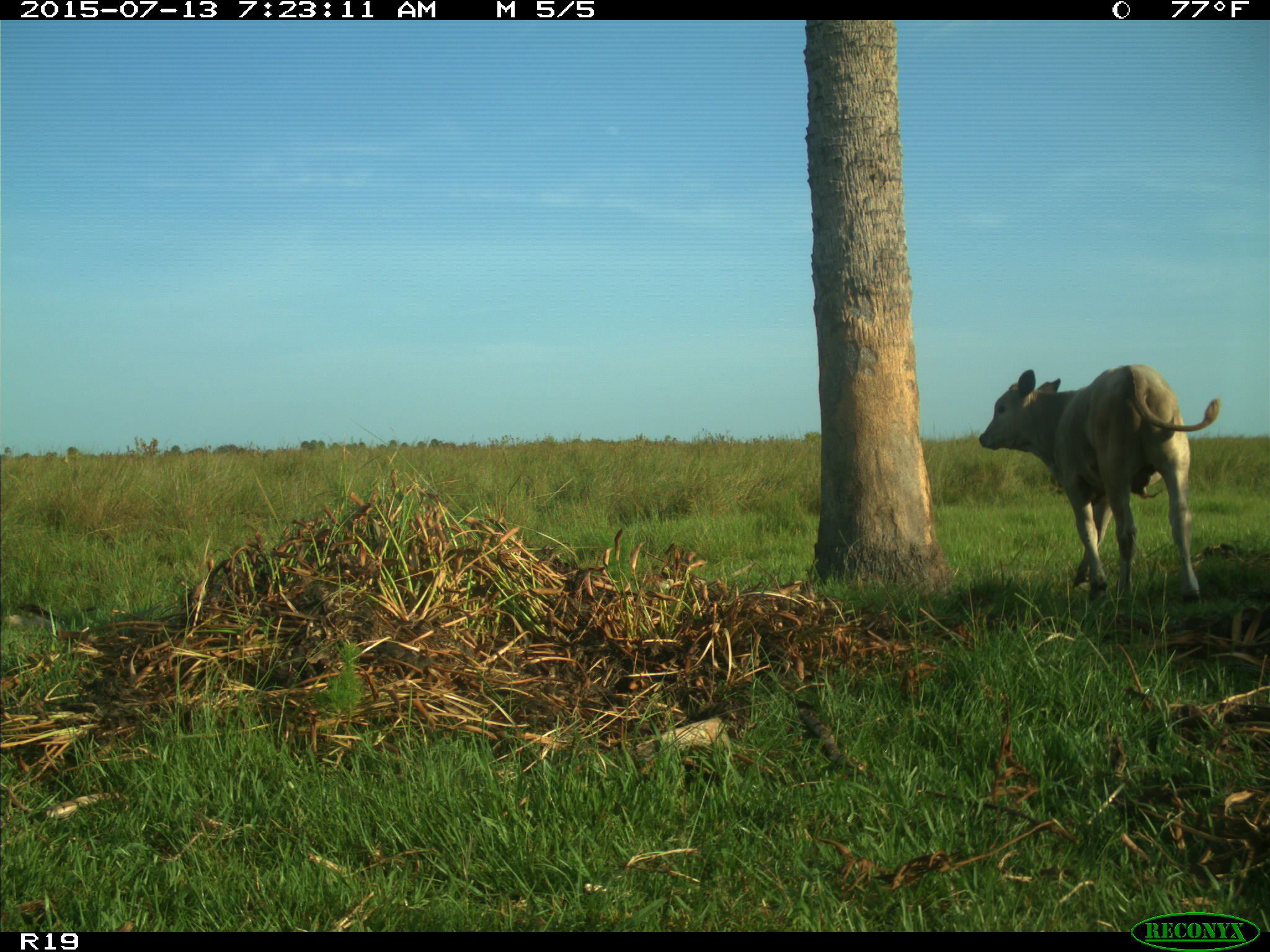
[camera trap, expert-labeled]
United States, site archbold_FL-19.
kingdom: Animalia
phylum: Chordata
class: Mammalia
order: Artiodactyla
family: Bovidae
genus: Bos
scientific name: Bos taurus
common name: domestic cow